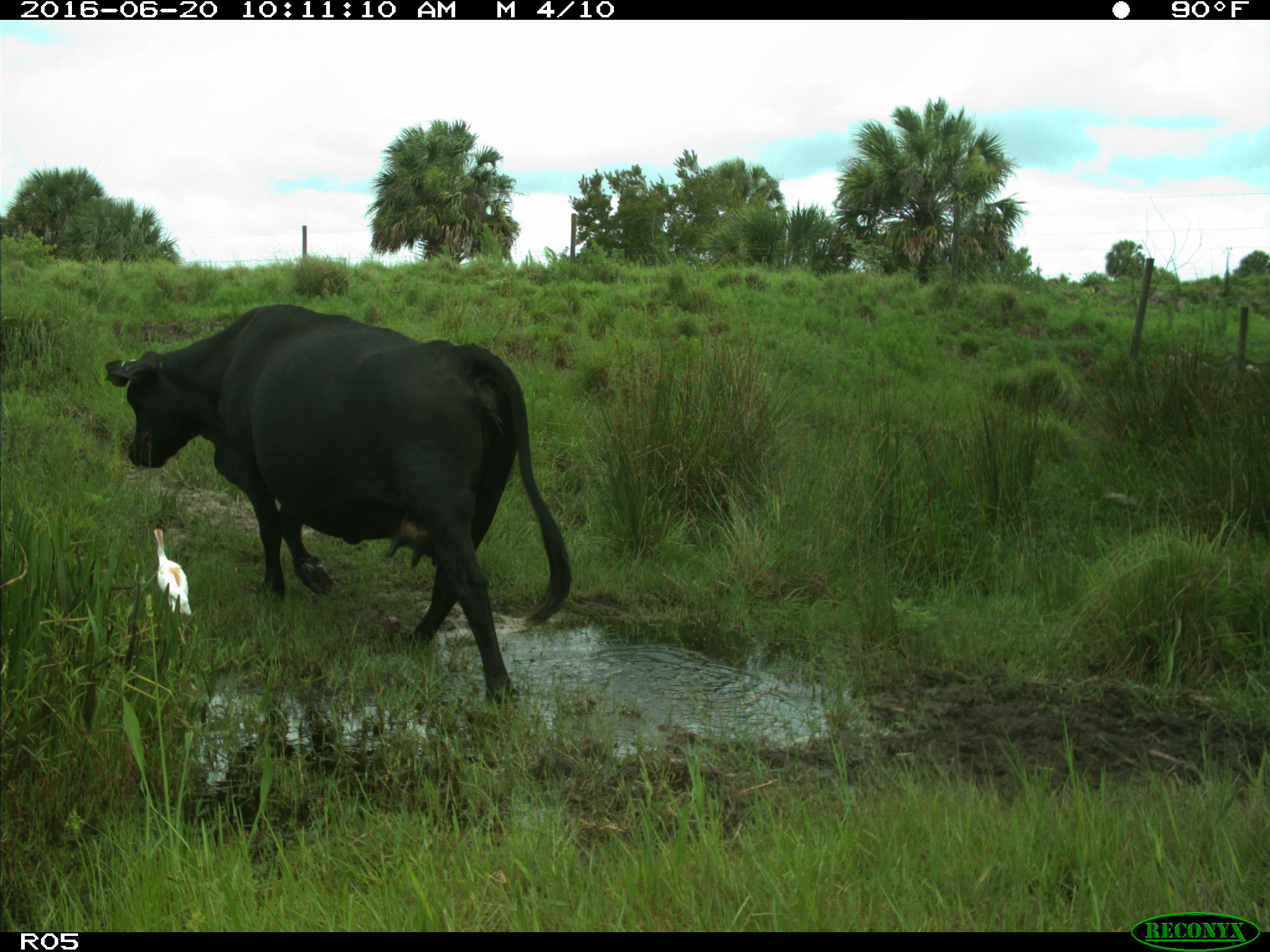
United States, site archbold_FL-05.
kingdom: Animalia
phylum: Chordata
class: Mammalia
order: Artiodactyla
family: Bovidae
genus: Bos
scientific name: Bos taurus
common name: domestic cow